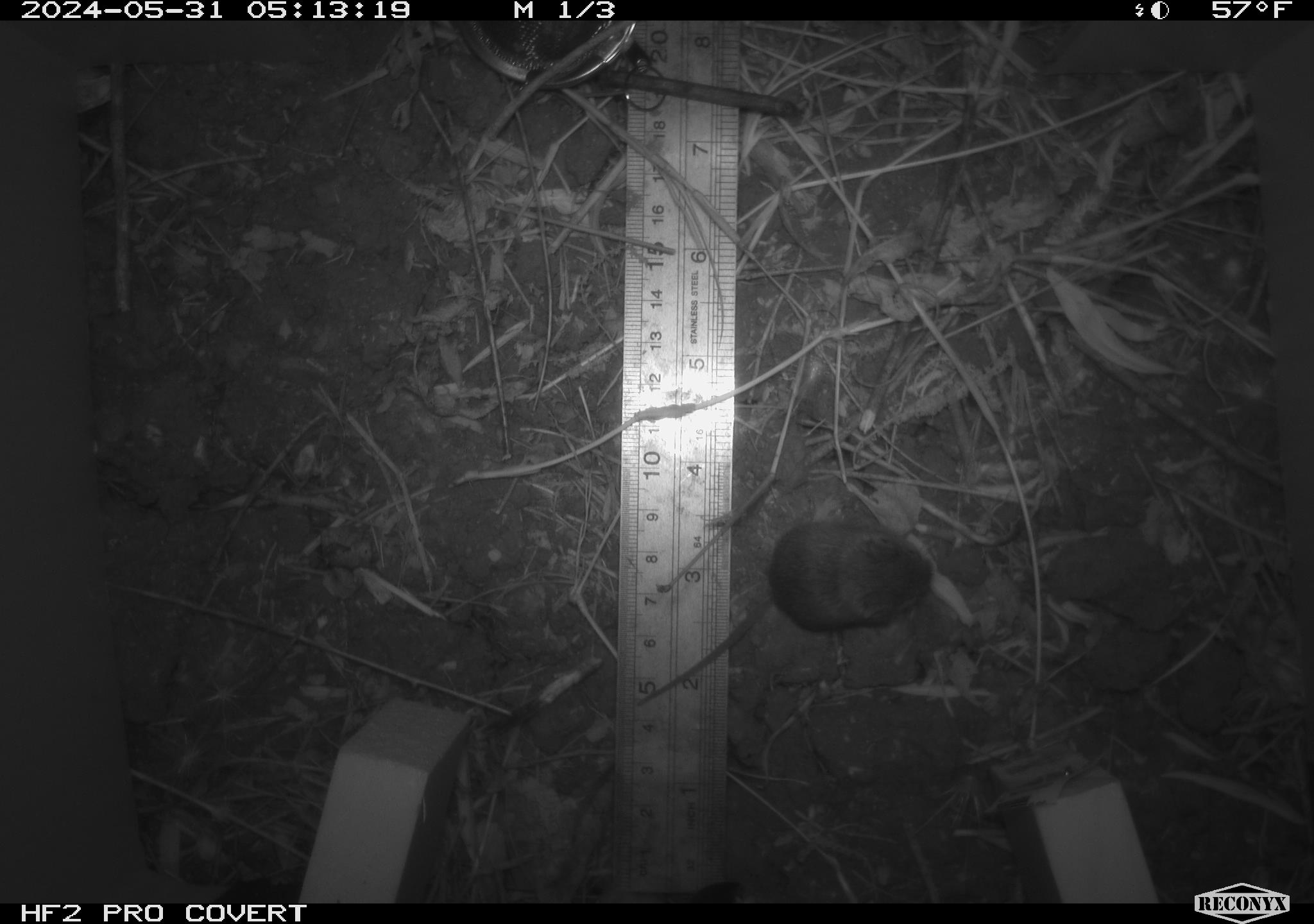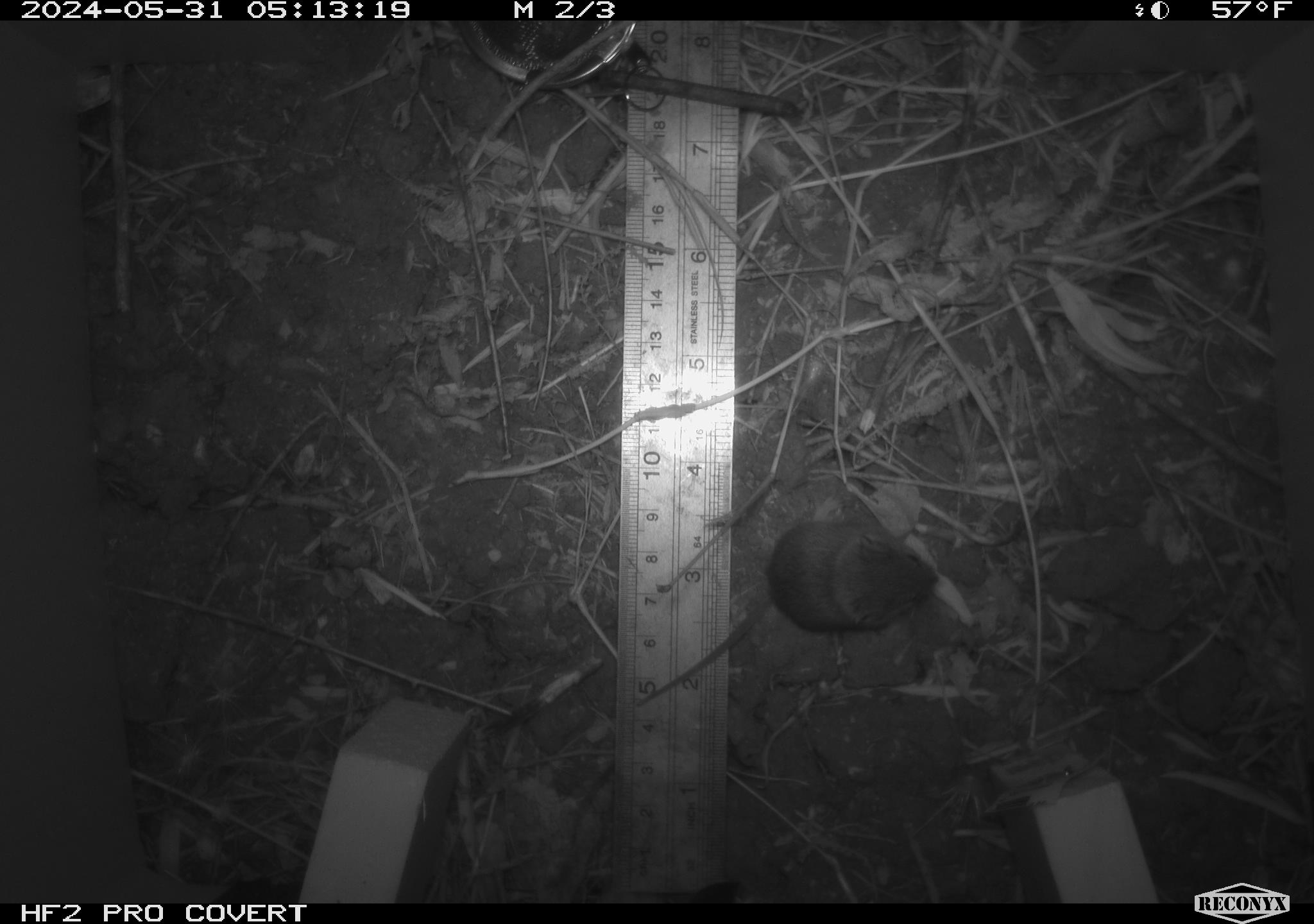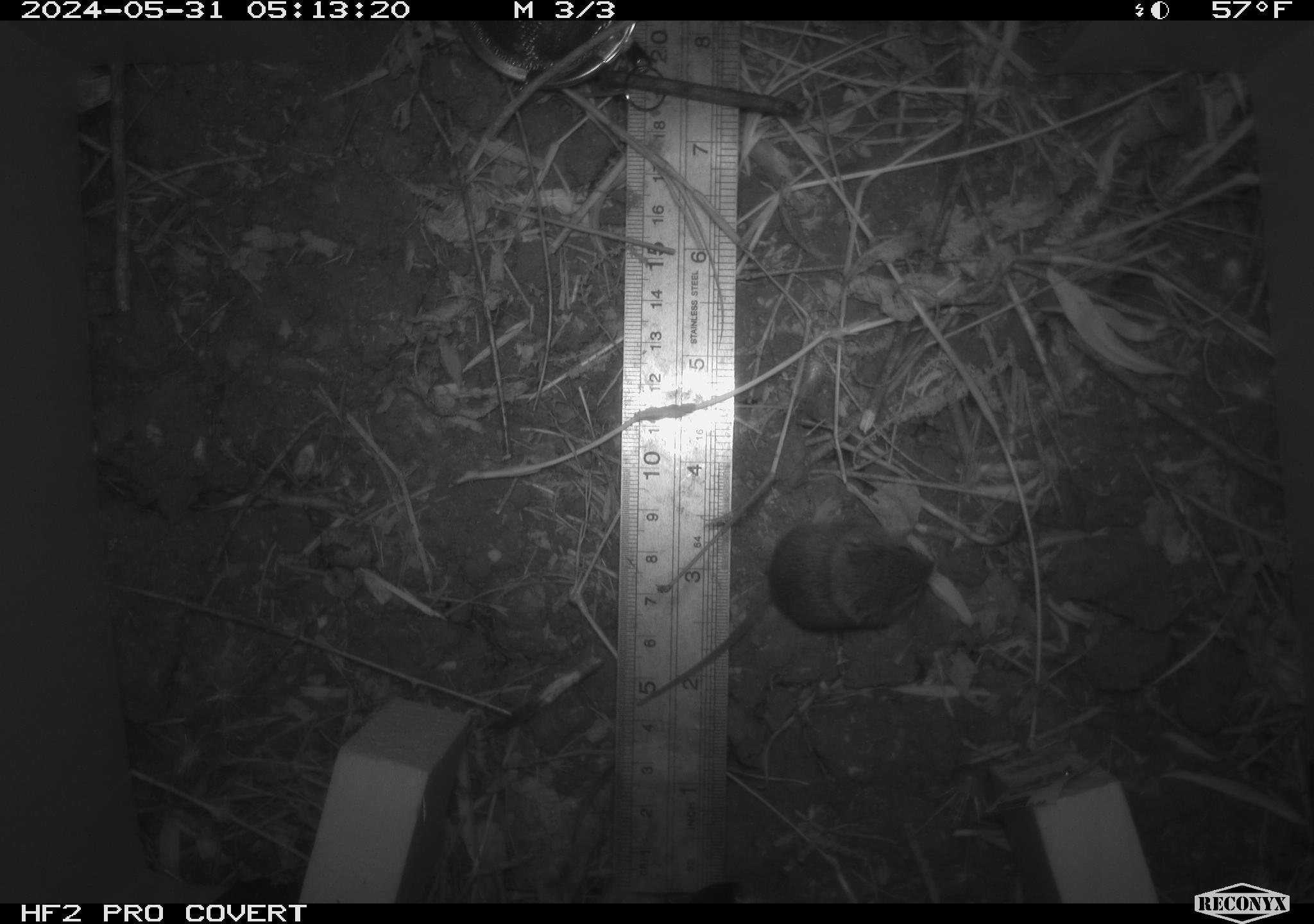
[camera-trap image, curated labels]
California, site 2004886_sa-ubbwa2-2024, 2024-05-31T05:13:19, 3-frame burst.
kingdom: Animalia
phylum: Chordata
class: Mammalia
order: Rodentia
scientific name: Rodentia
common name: mouse species